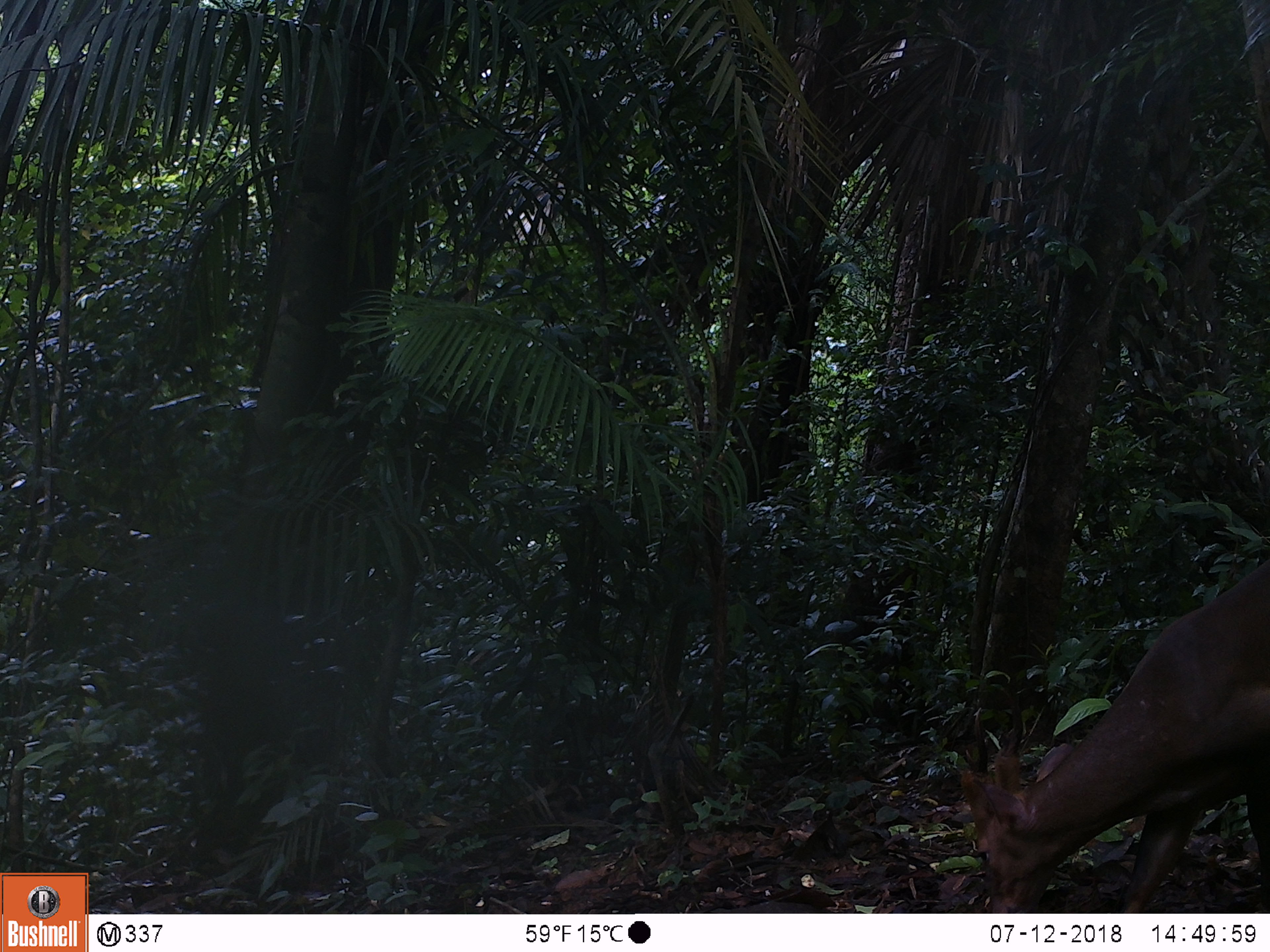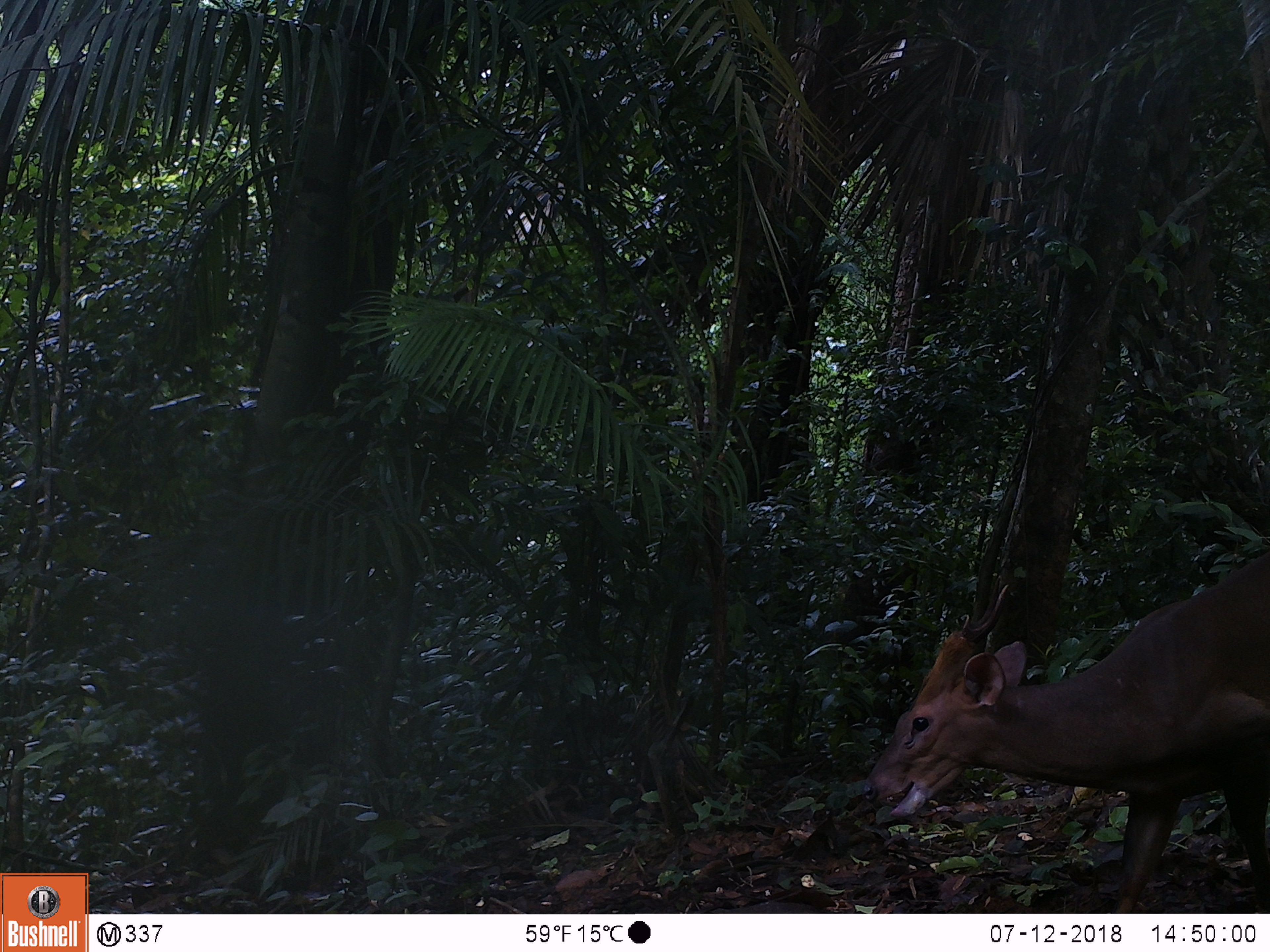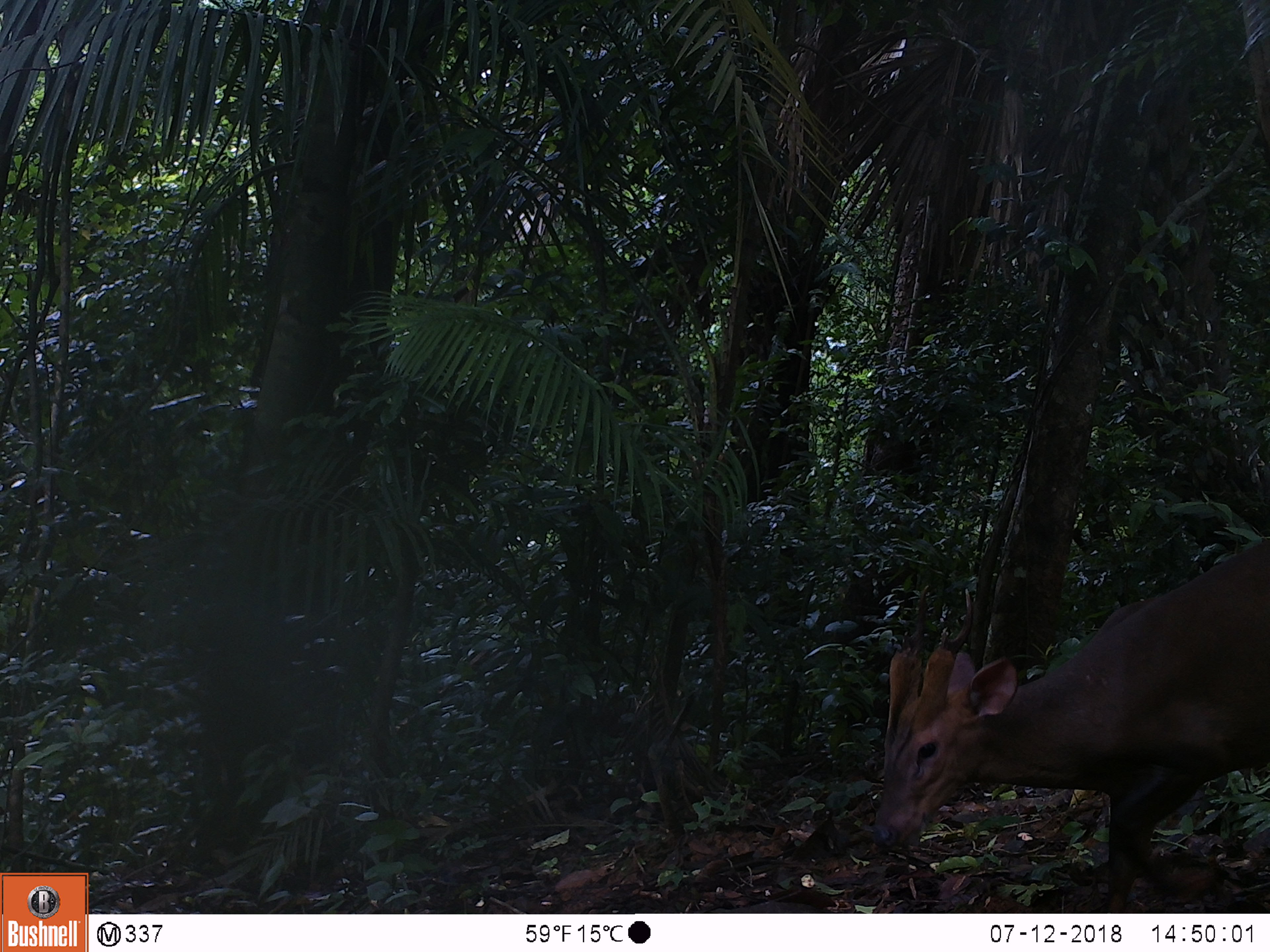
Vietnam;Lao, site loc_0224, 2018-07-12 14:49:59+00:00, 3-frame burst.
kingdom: Animalia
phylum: Chordata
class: Mammalia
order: Artiodactyla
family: Cervidae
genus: Muntiacus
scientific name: Muntiacus vuquangensis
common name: large-antlered muntjac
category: large antlered muntjac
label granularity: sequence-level